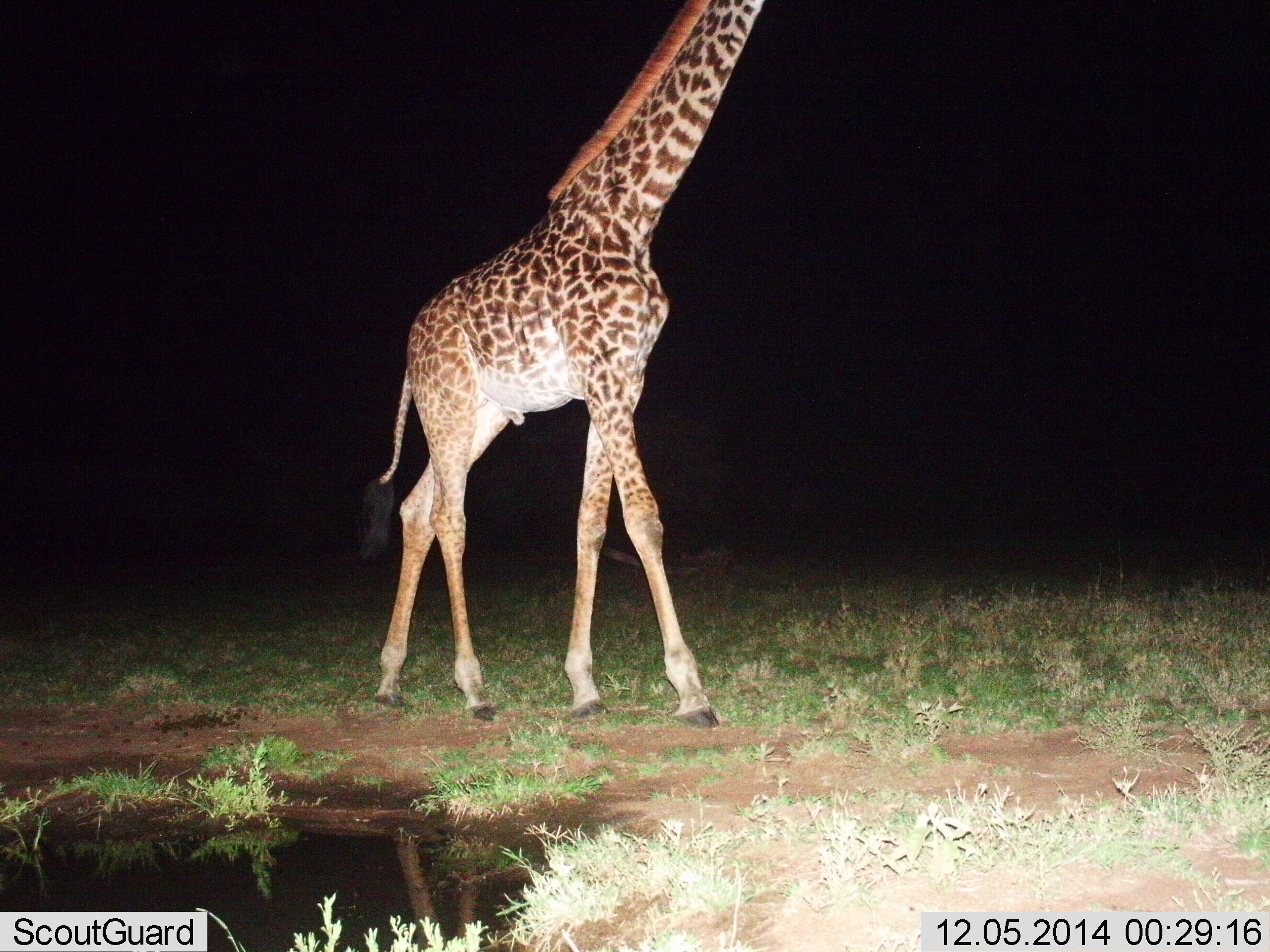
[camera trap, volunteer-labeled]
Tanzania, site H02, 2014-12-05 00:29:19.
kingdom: Animalia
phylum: Chordata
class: Mammalia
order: Artiodactyla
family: Giraffidae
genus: Giraffa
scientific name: Giraffa camelopardalis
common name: giraffe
Giraffe (Giraffa camelopardalis), count 1. Behavior (volunteer vote fractions): standing 9%, resting 0%, moving 82%, interacting 0%. Young present (vote fraction): 0%. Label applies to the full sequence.